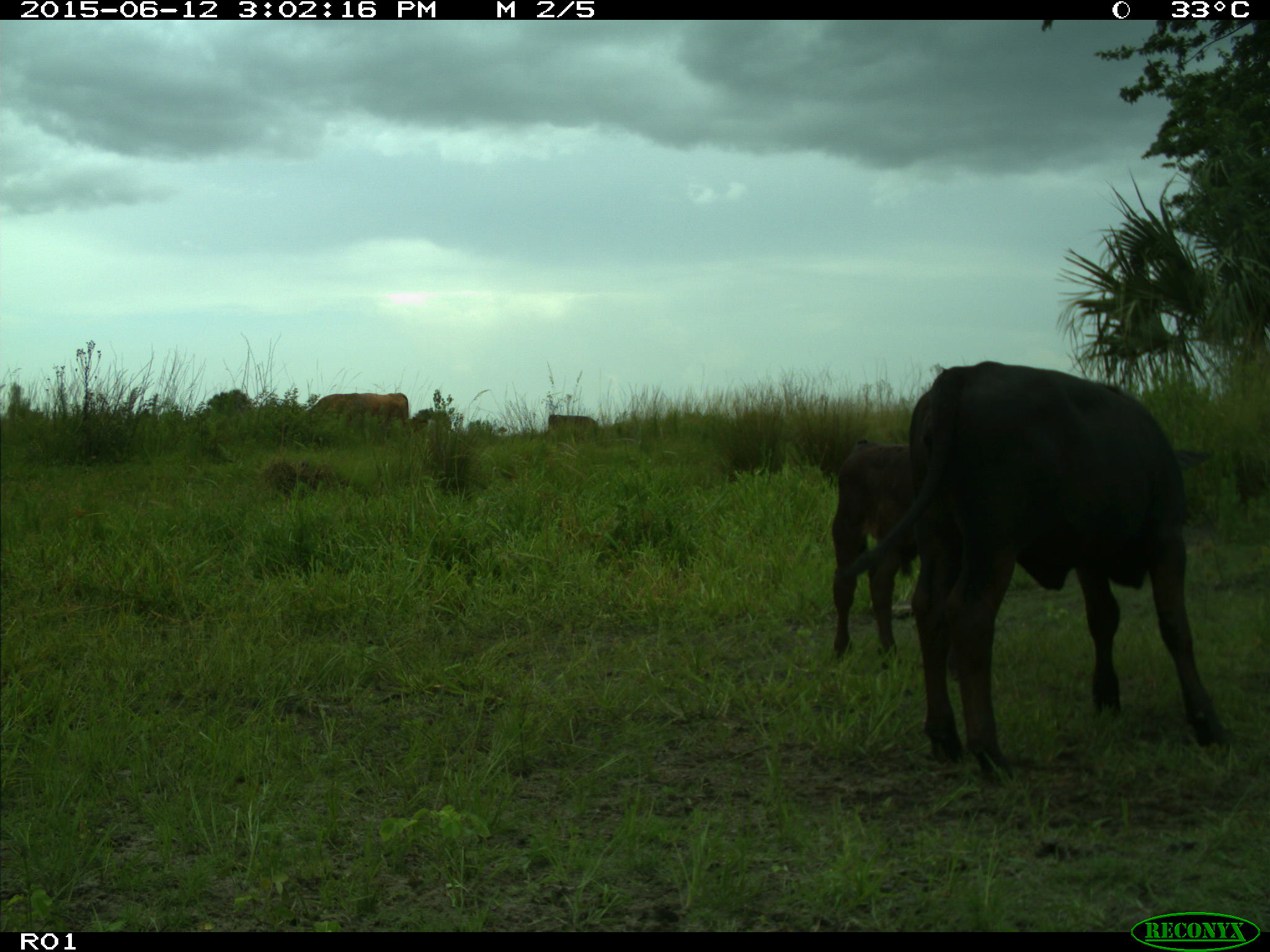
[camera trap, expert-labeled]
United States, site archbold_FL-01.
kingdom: Animalia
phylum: Chordata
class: Mammalia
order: Artiodactyla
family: Bovidae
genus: Bos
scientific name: Bos taurus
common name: domestic cow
Bos taurus (domestic cow).